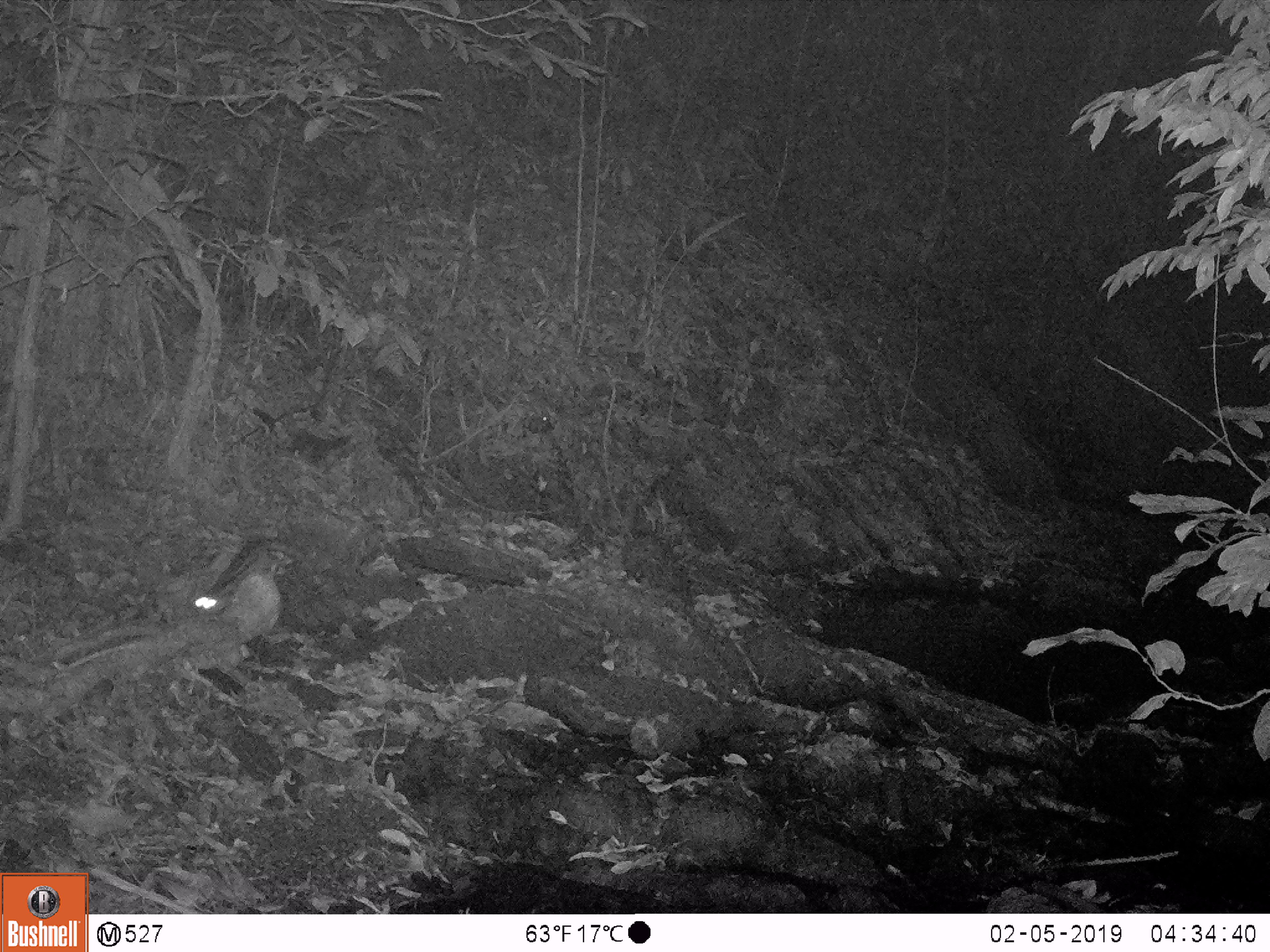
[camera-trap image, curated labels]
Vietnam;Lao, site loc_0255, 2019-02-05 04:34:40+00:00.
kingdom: Animalia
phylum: Chordata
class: Mammalia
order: Carnivora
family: Prionodontidae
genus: Prionodon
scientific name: Prionodon pardicolor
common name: spotted linsang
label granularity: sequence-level